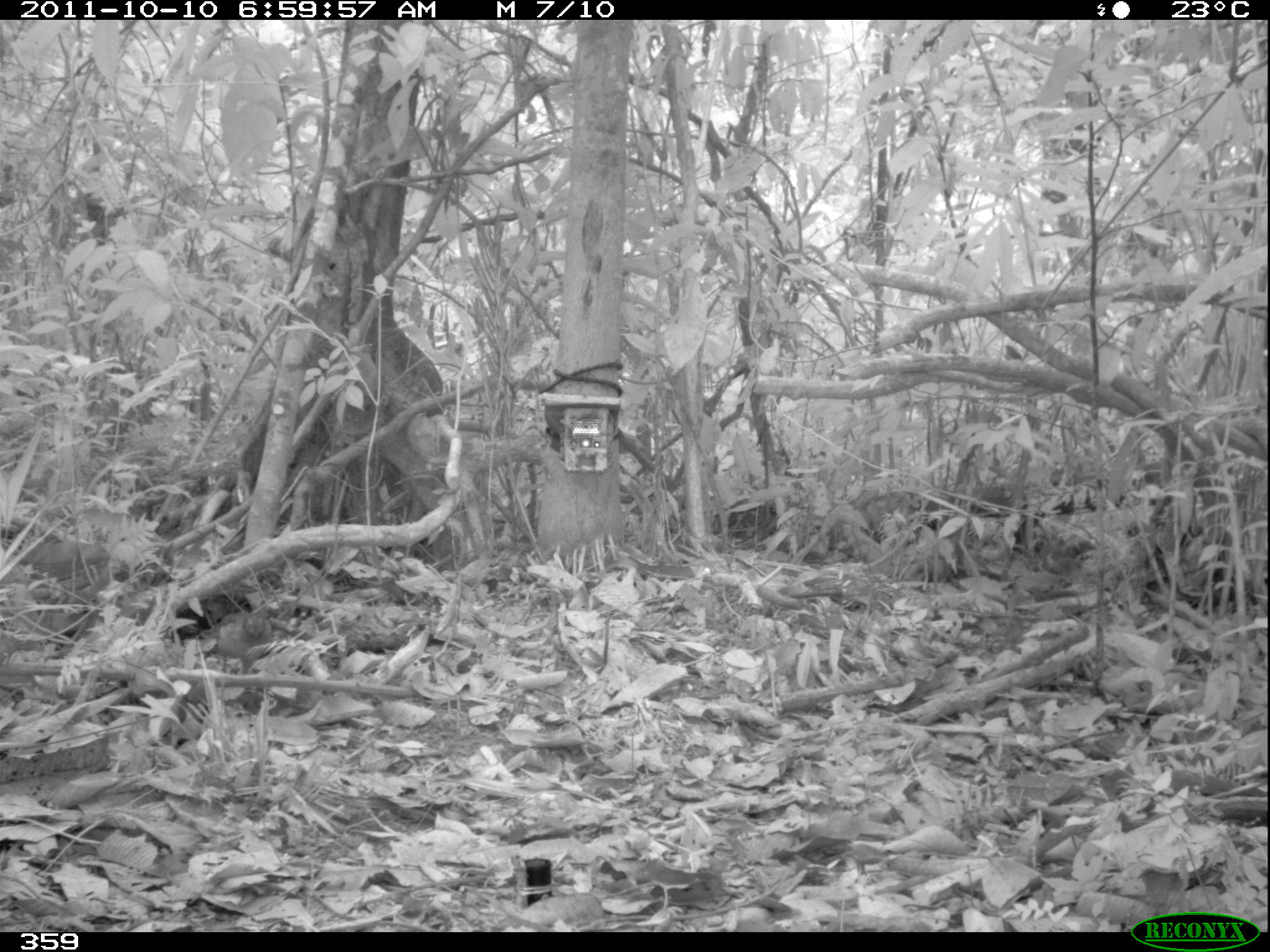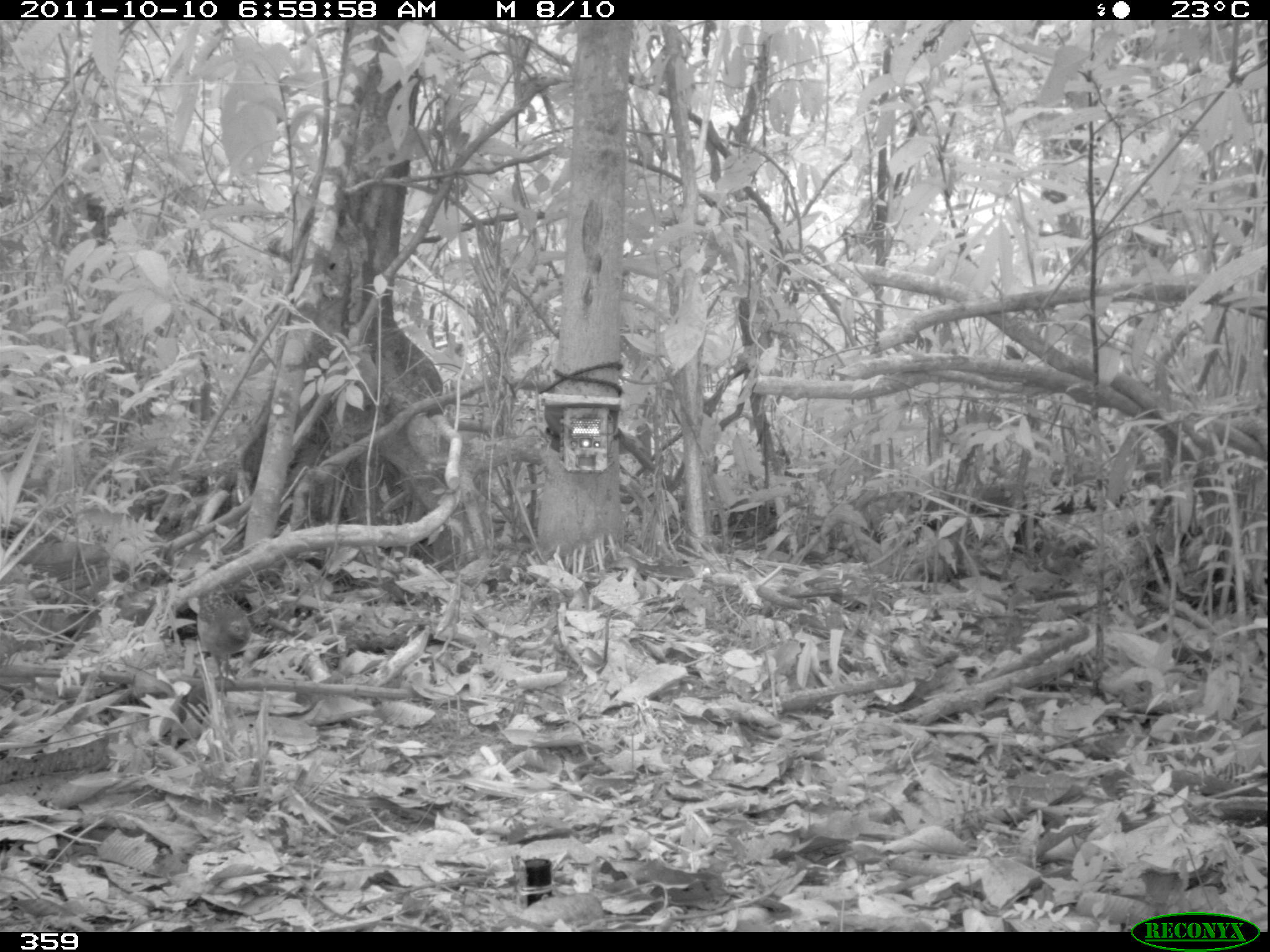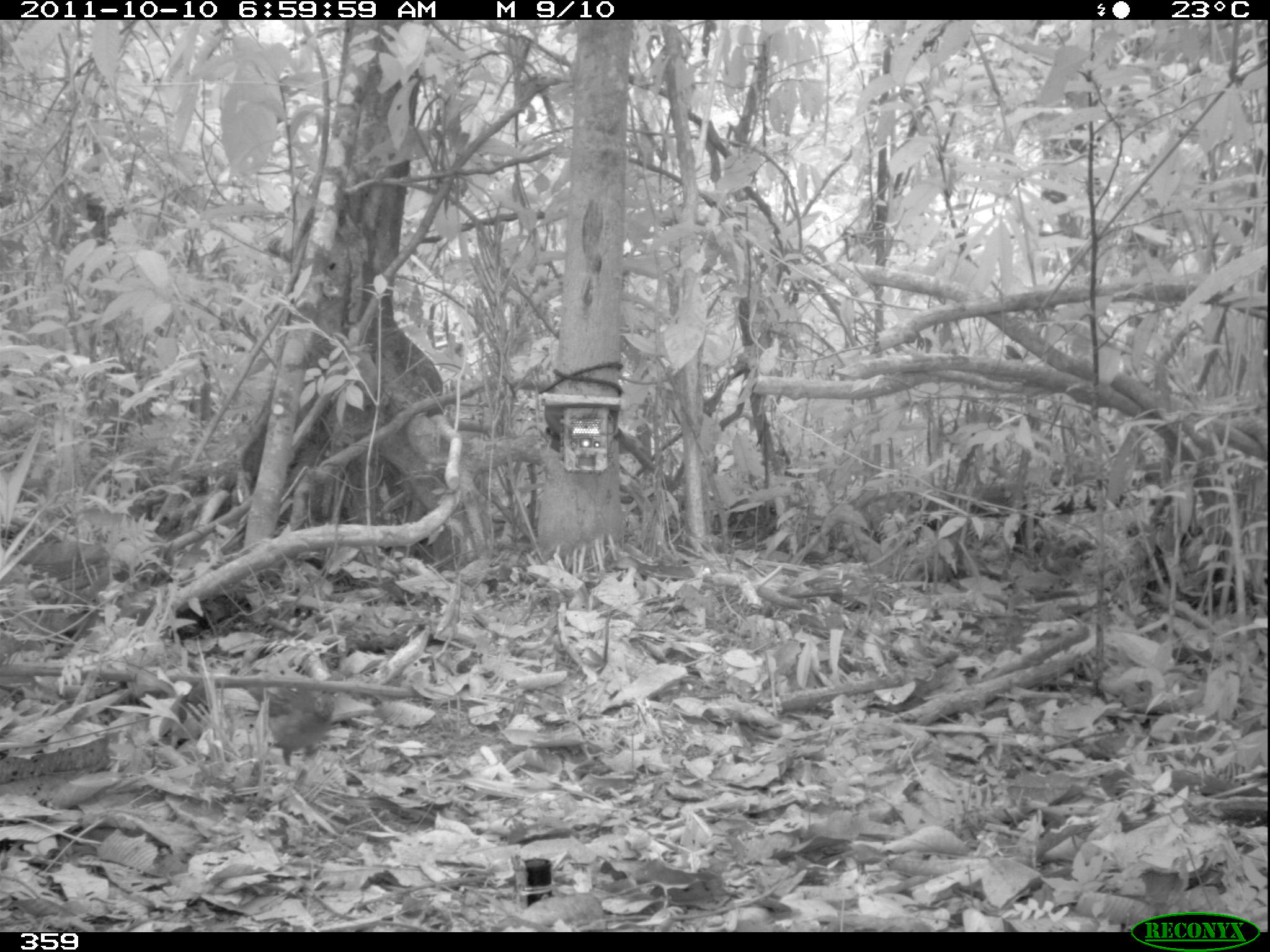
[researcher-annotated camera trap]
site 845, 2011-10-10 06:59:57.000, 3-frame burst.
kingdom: Animalia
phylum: Chordata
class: Aves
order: Galliformes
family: Odontophoridae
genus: Odontophorus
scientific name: Odontophorus gujanensis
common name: marbled wood-quail